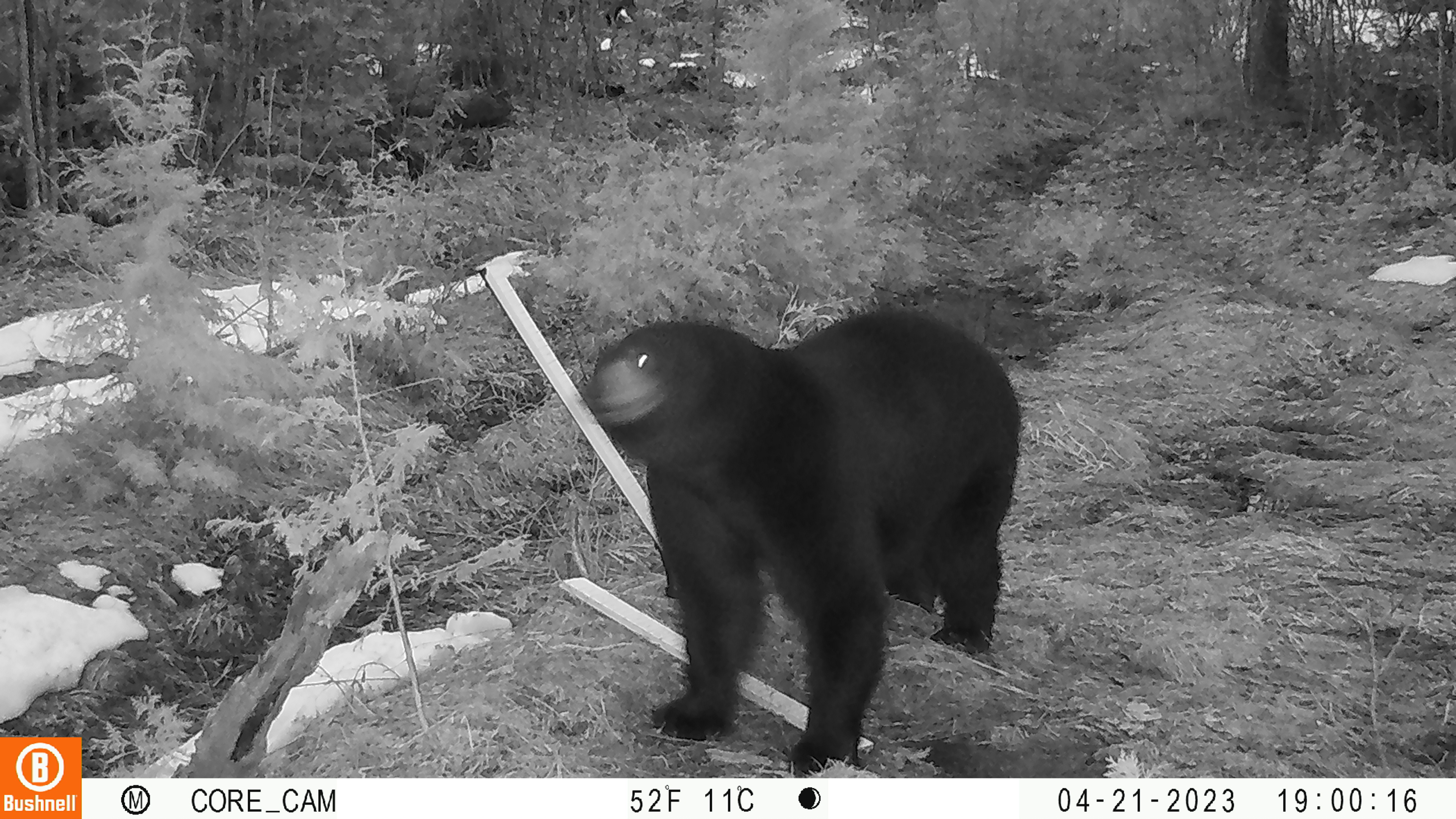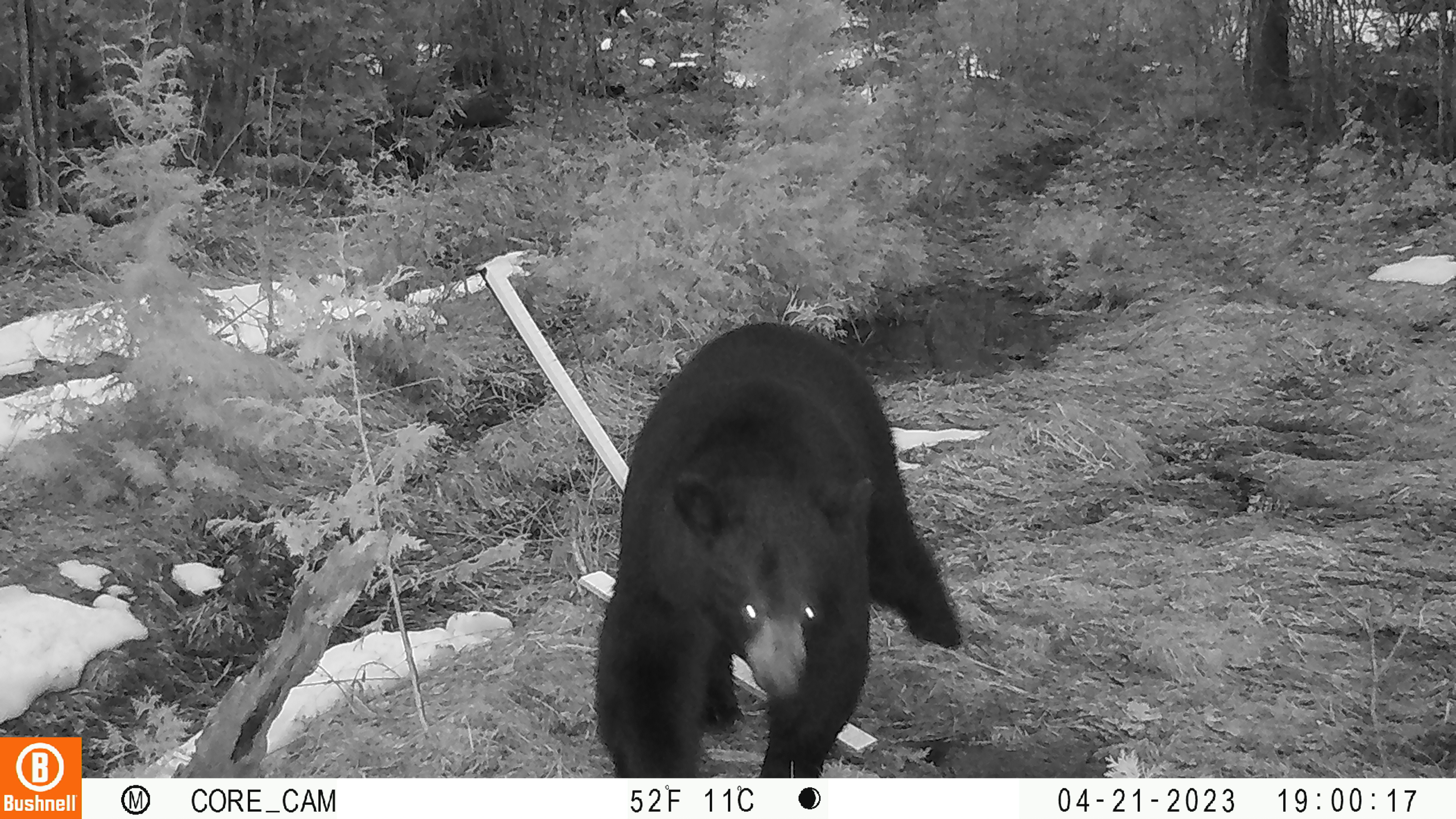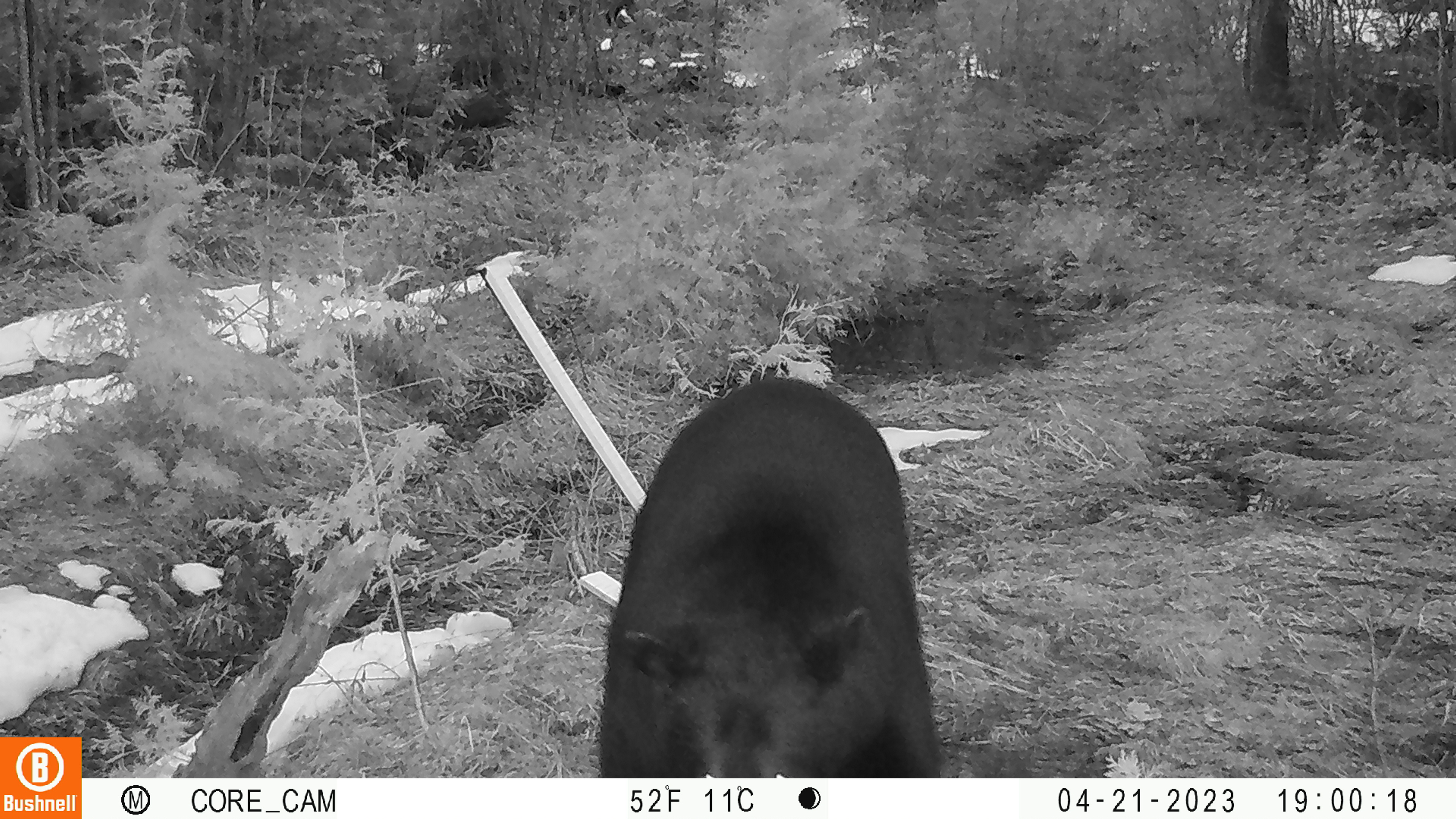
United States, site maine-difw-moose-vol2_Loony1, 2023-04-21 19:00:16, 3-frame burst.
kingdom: Animalia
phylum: Chordata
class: Mammalia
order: Carnivora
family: Ursidae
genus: Ursus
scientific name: Ursus americanus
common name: black bear